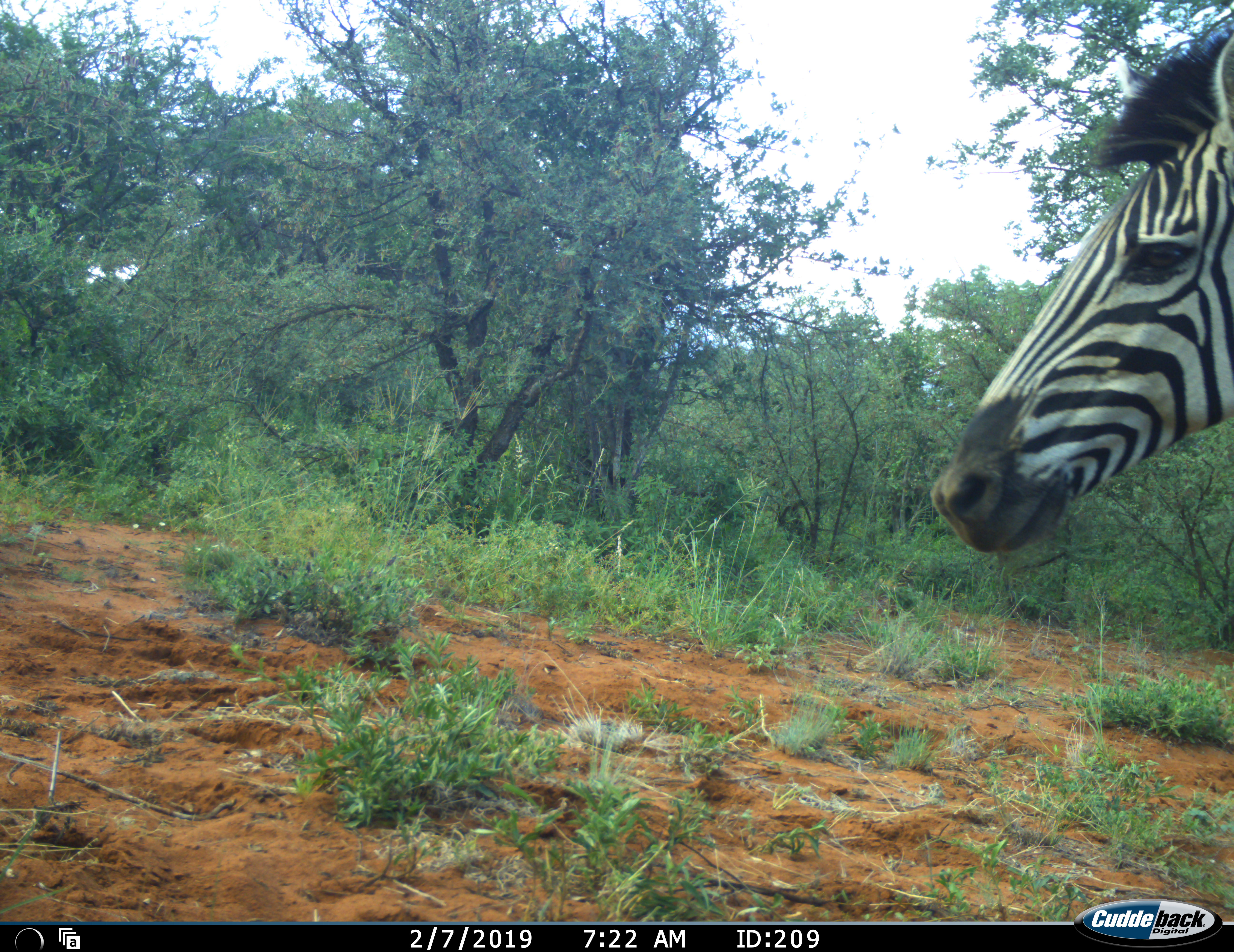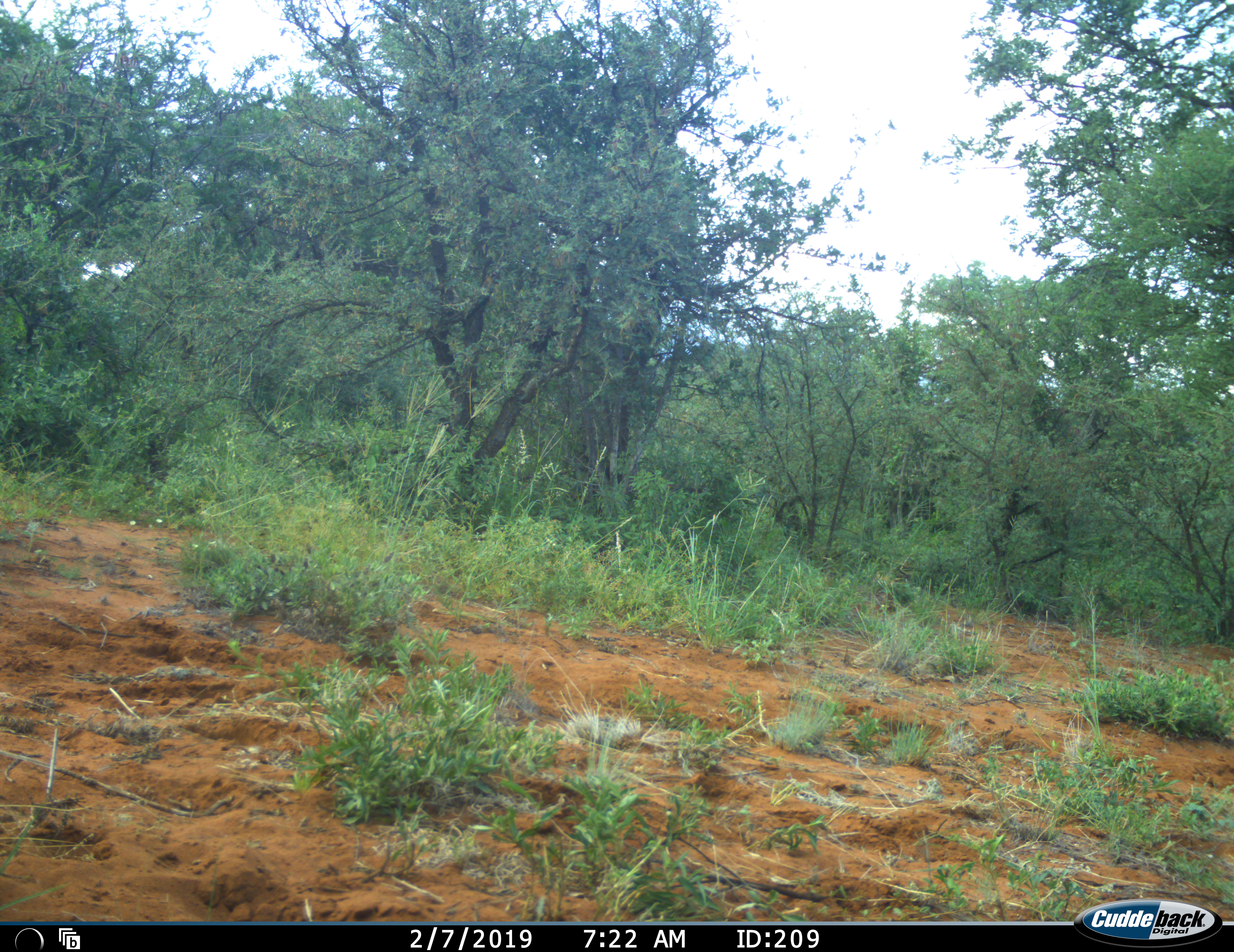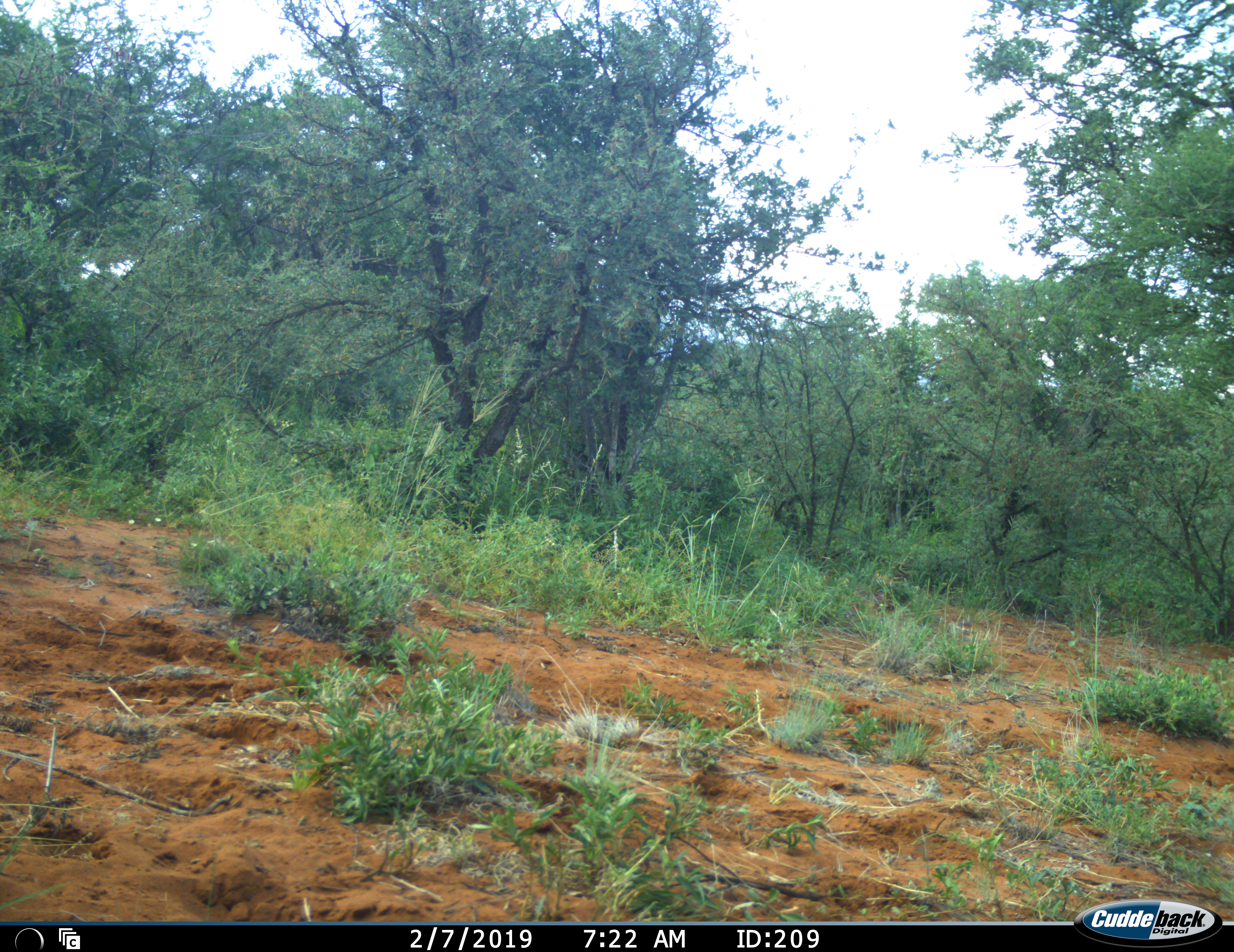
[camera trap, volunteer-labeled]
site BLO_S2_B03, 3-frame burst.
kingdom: Animalia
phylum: Chordata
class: Mammalia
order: Perissodactyla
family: Equidae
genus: Equus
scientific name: Equus quagga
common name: plains zebra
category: zebraplains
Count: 1.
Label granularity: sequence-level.